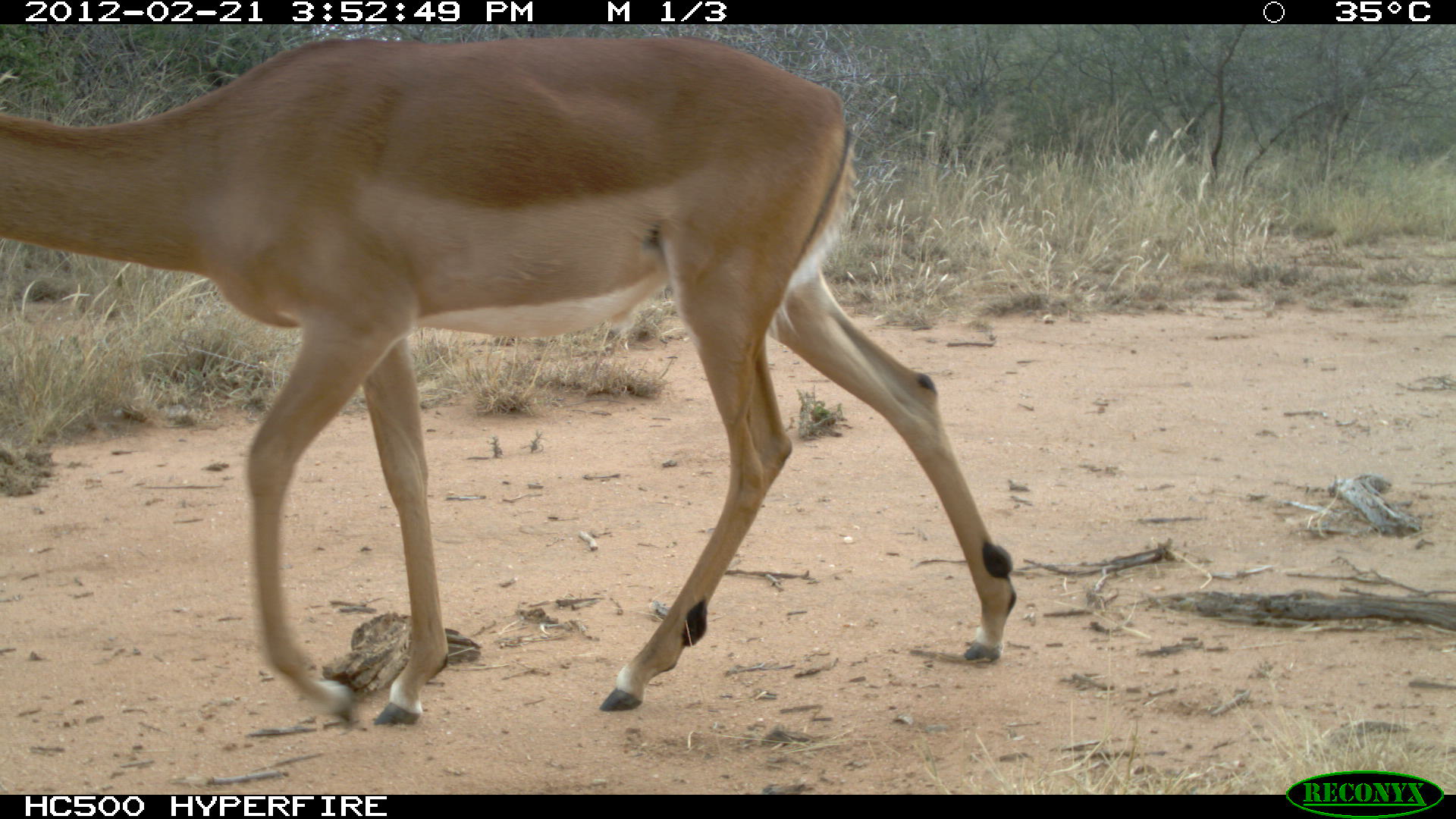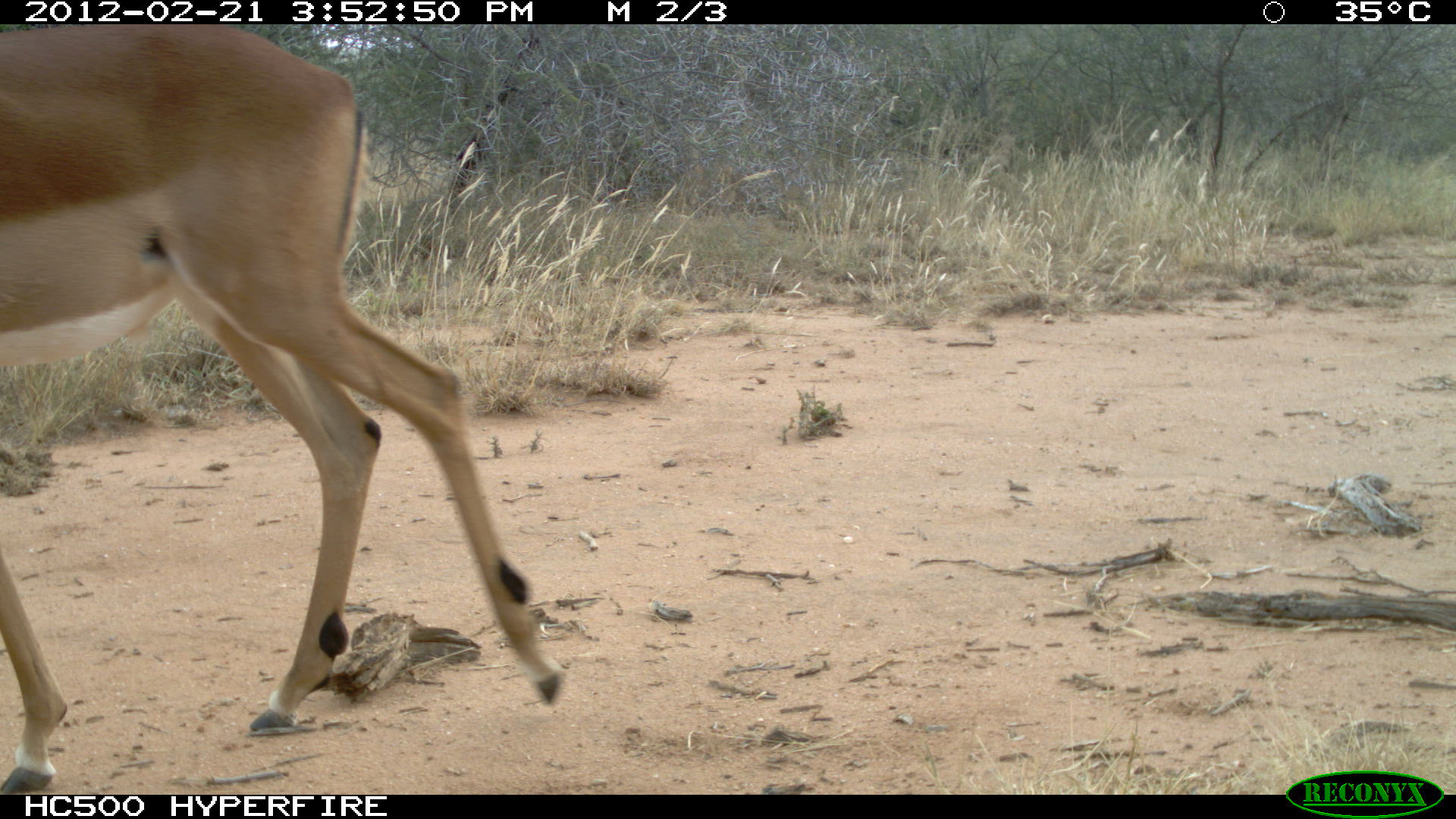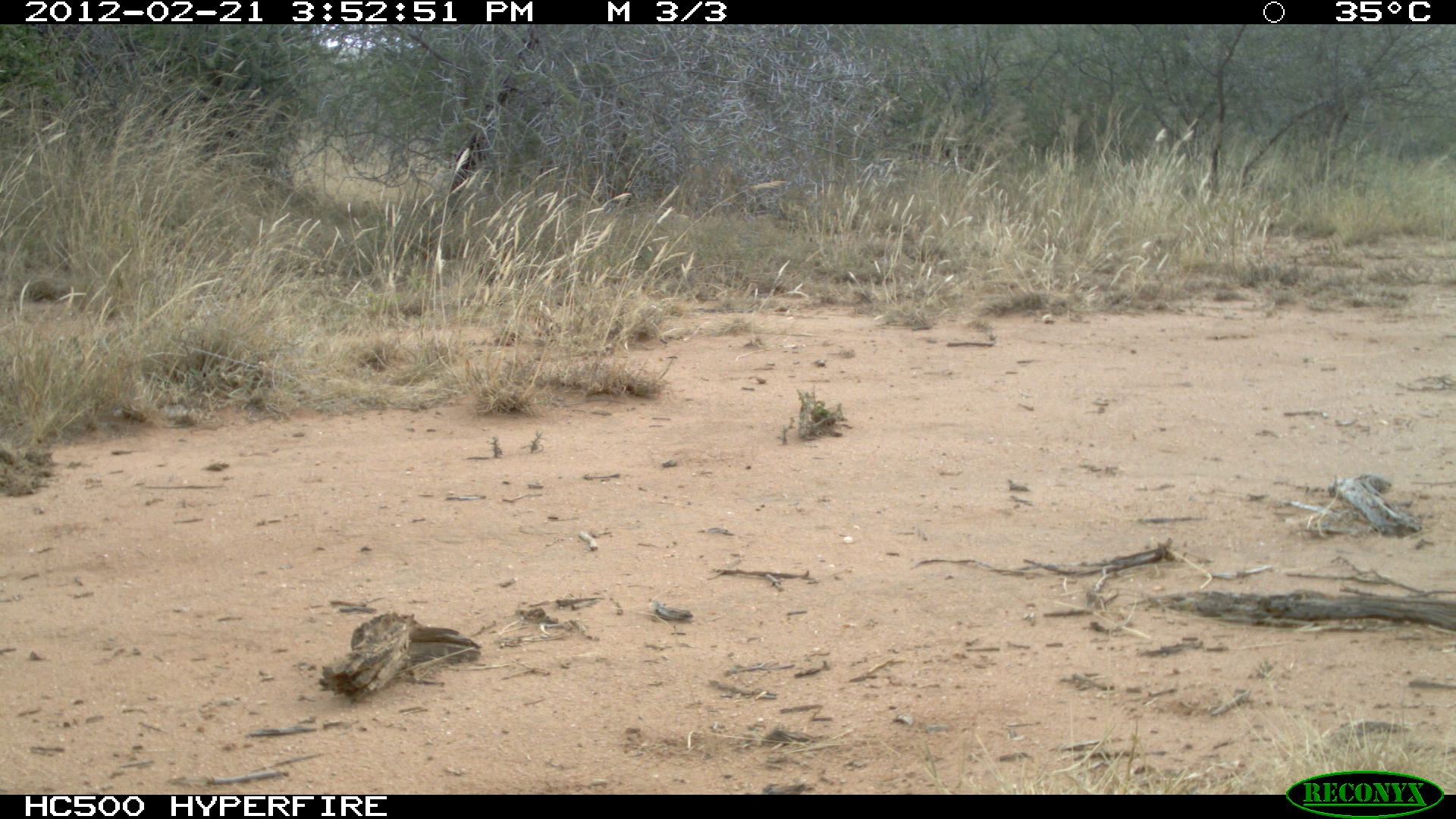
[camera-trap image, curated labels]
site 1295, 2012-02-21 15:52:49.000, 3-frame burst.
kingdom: Animalia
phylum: Chordata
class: Mammalia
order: Artiodactyla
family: Bovidae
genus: Aepyceros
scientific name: Aepyceros melampus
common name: impala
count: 1